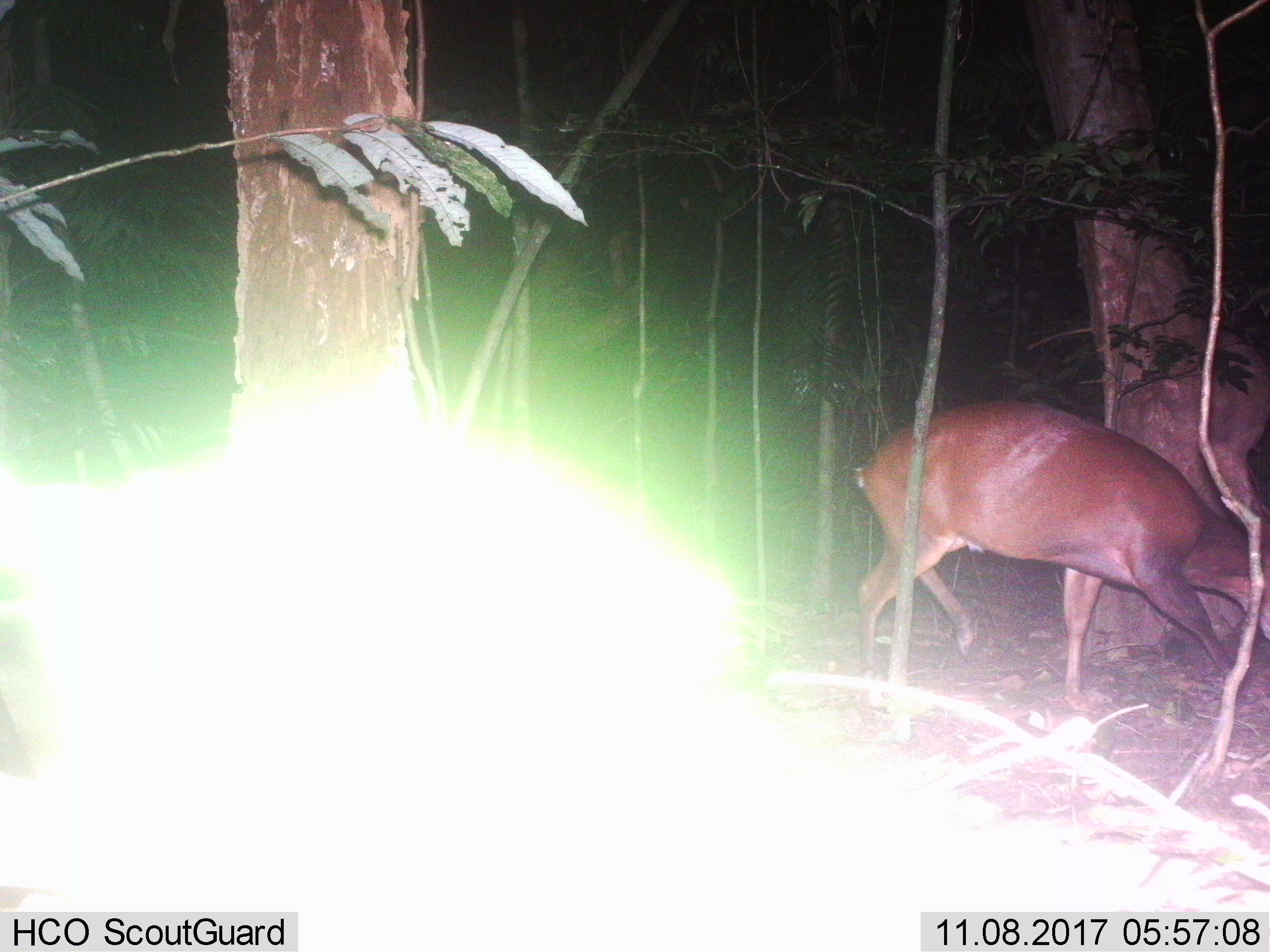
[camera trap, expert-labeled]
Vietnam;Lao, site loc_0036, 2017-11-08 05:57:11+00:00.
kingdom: Animalia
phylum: Chordata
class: Mammalia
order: Artiodactyla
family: Cervidae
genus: Muntiacus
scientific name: Muntiacus vuquangensis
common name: large-antlered muntjac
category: large antlered muntjac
Large antlered muntjac (large-antlered muntjac) (Muntiacus vuquangensis). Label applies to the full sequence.